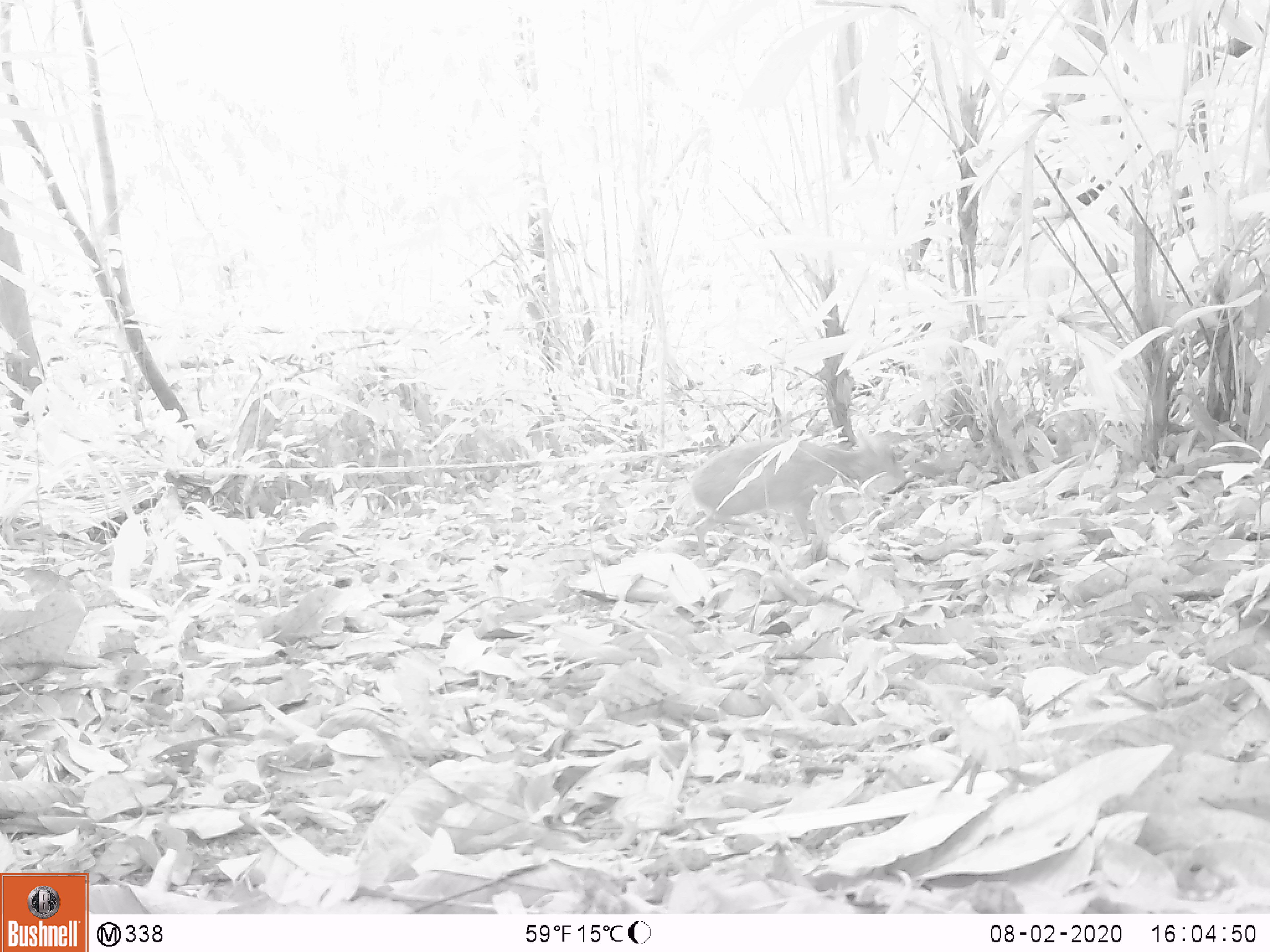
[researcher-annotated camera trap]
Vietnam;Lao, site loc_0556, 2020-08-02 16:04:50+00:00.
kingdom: Animalia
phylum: Chordata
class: Mammalia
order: Artiodactyla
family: Tragulidae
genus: Moschiola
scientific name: Moschiola meminna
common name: chevrotain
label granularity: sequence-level